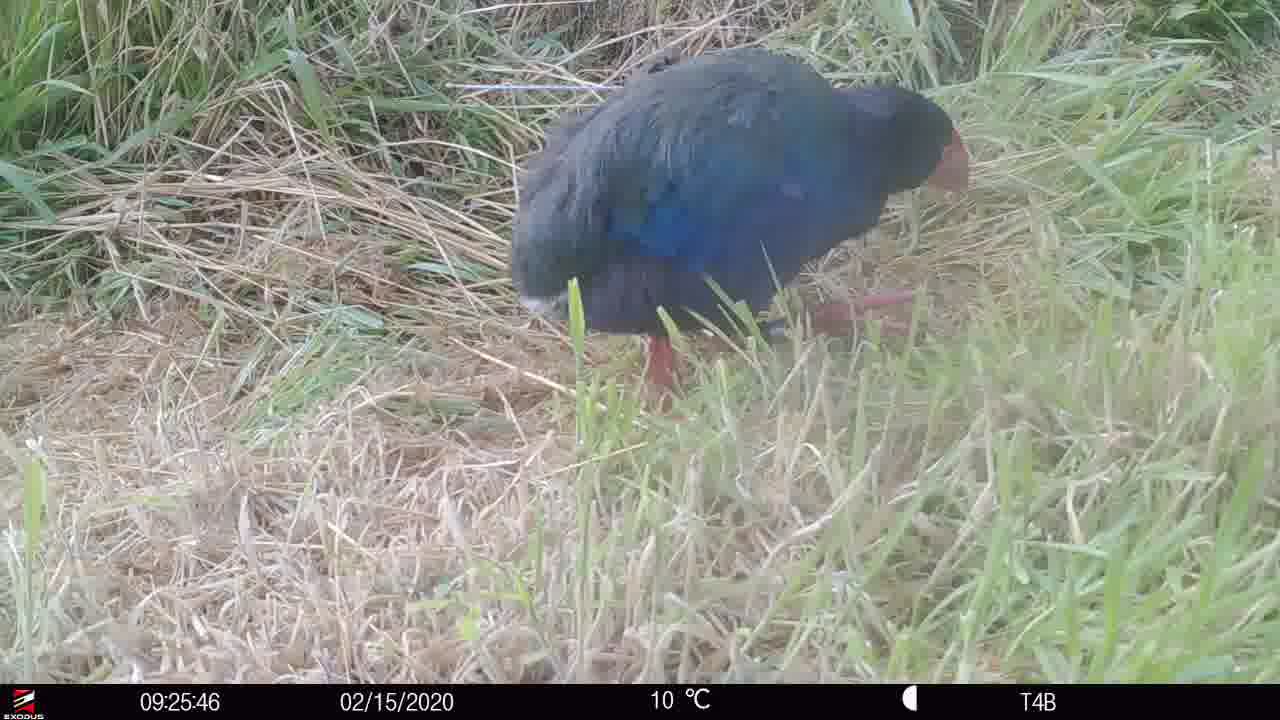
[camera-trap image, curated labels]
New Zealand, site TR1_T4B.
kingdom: Animalia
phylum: Chordata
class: Aves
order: Gruiformes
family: Rallidae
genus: Porphyrio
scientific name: Porphyrio mantelli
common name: takahe